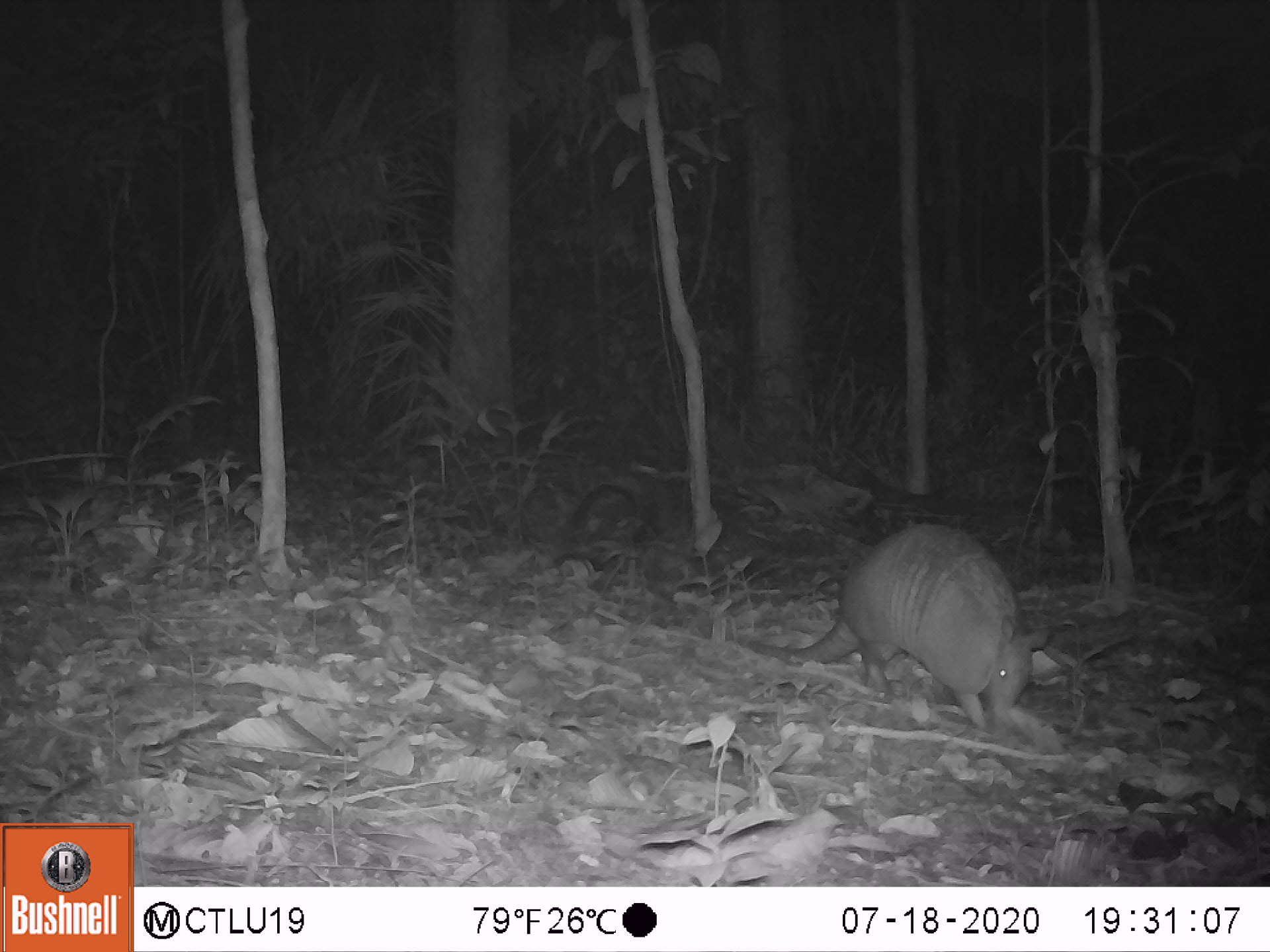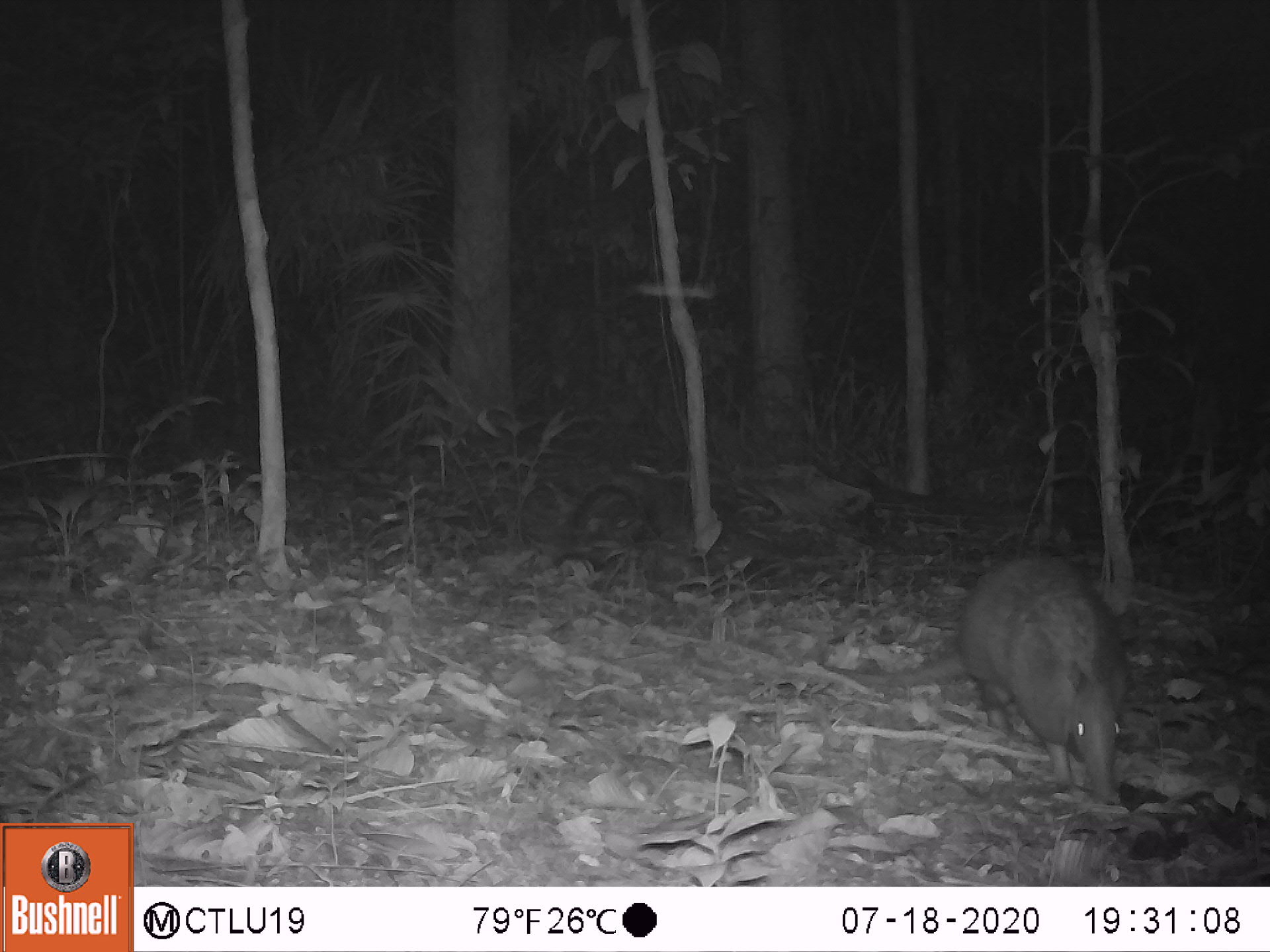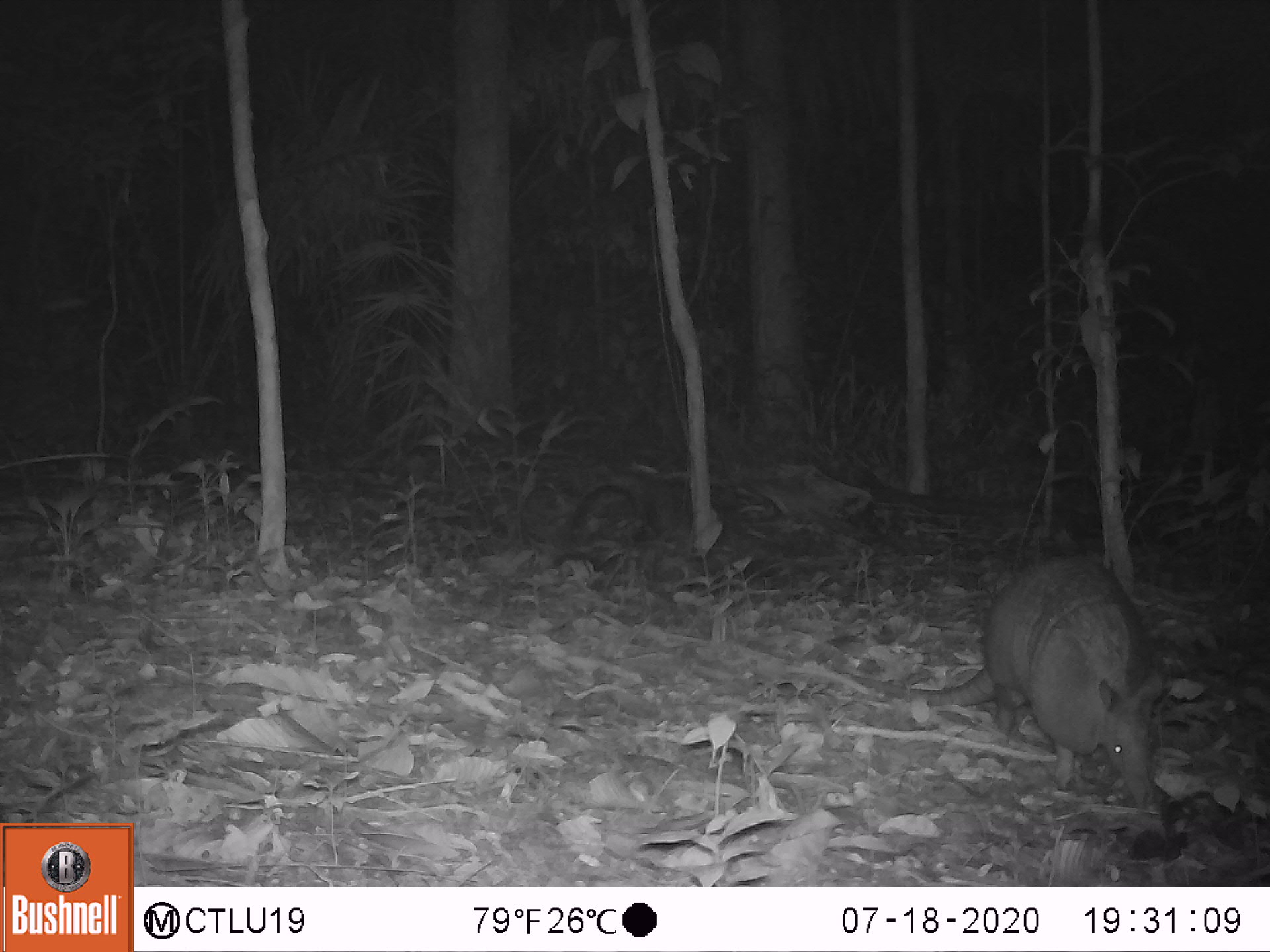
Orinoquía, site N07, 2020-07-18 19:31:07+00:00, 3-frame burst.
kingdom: Animalia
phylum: Chordata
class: Mammalia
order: Cingulata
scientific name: Cingulata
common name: armadillo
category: unknown armadillo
Unknown armadillo (armadillo) (Cingulata).